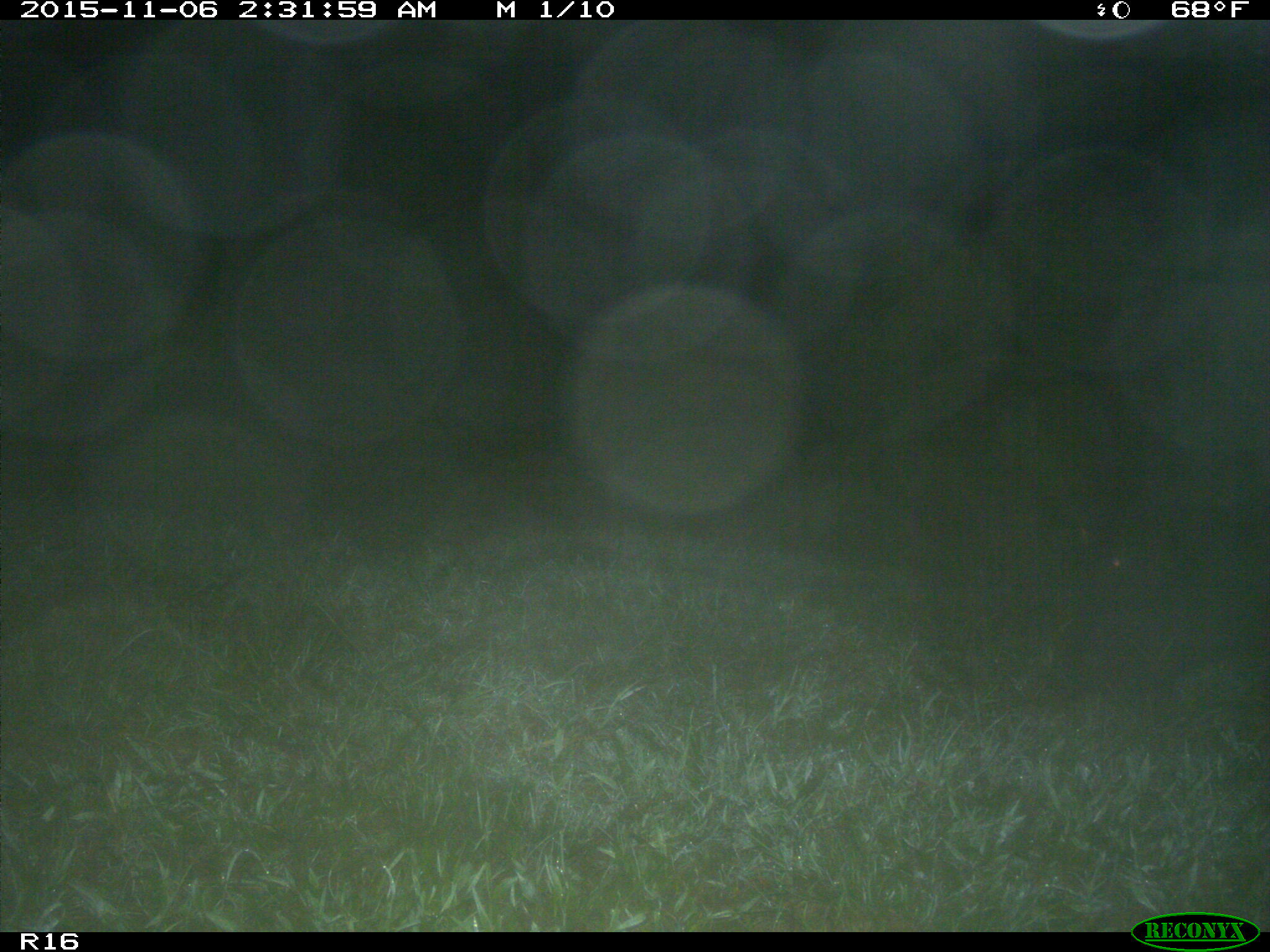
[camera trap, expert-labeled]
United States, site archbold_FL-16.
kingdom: Animalia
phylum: Chordata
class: Mammalia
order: Artiodactyla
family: Suidae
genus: Sus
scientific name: Sus scrofa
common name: wild boar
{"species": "Sus scrofa (wild boar)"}